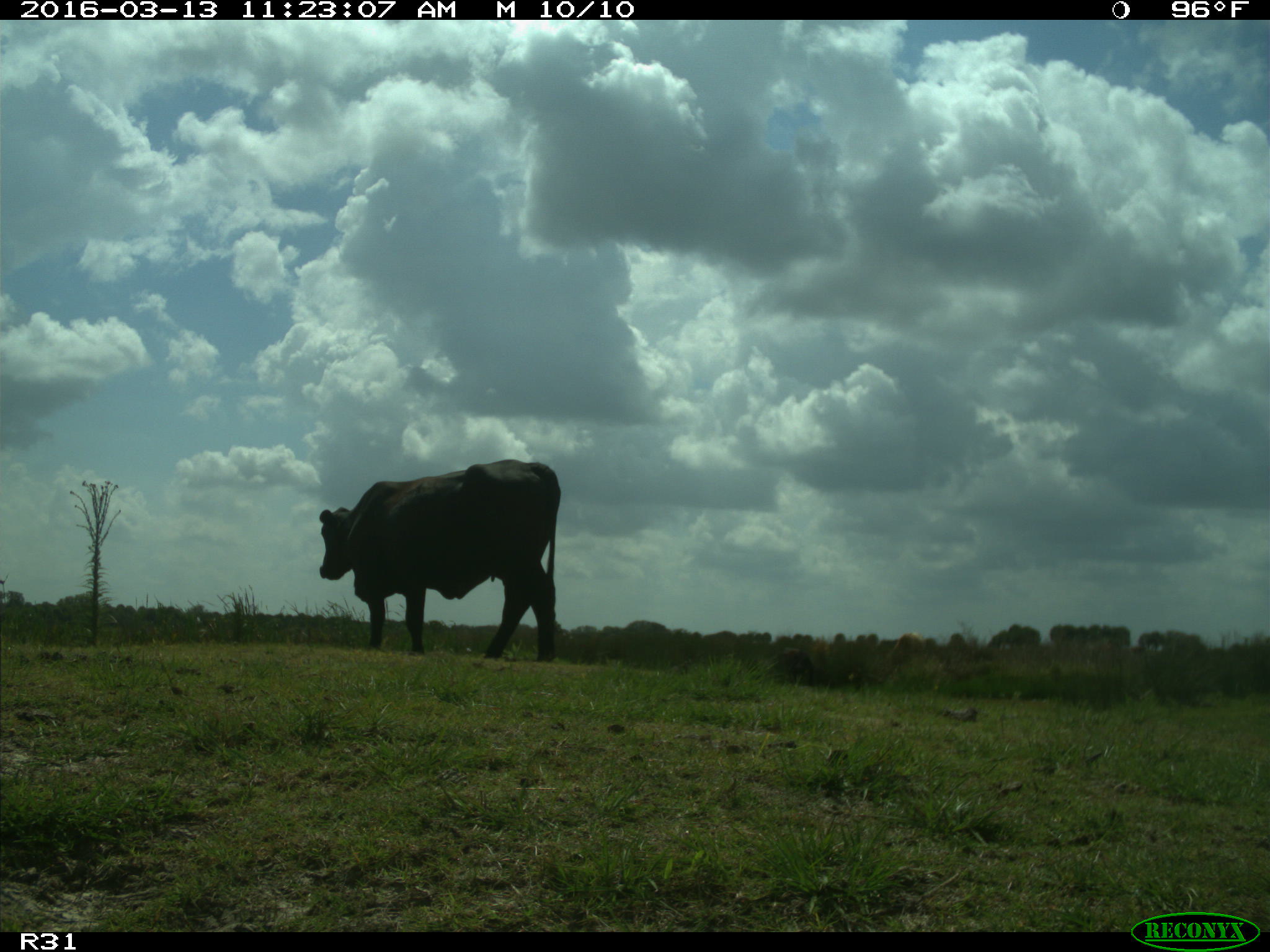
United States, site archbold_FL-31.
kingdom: Animalia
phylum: Chordata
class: Mammalia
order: Artiodactyla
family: Bovidae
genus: Bos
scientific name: Bos taurus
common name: domestic cow